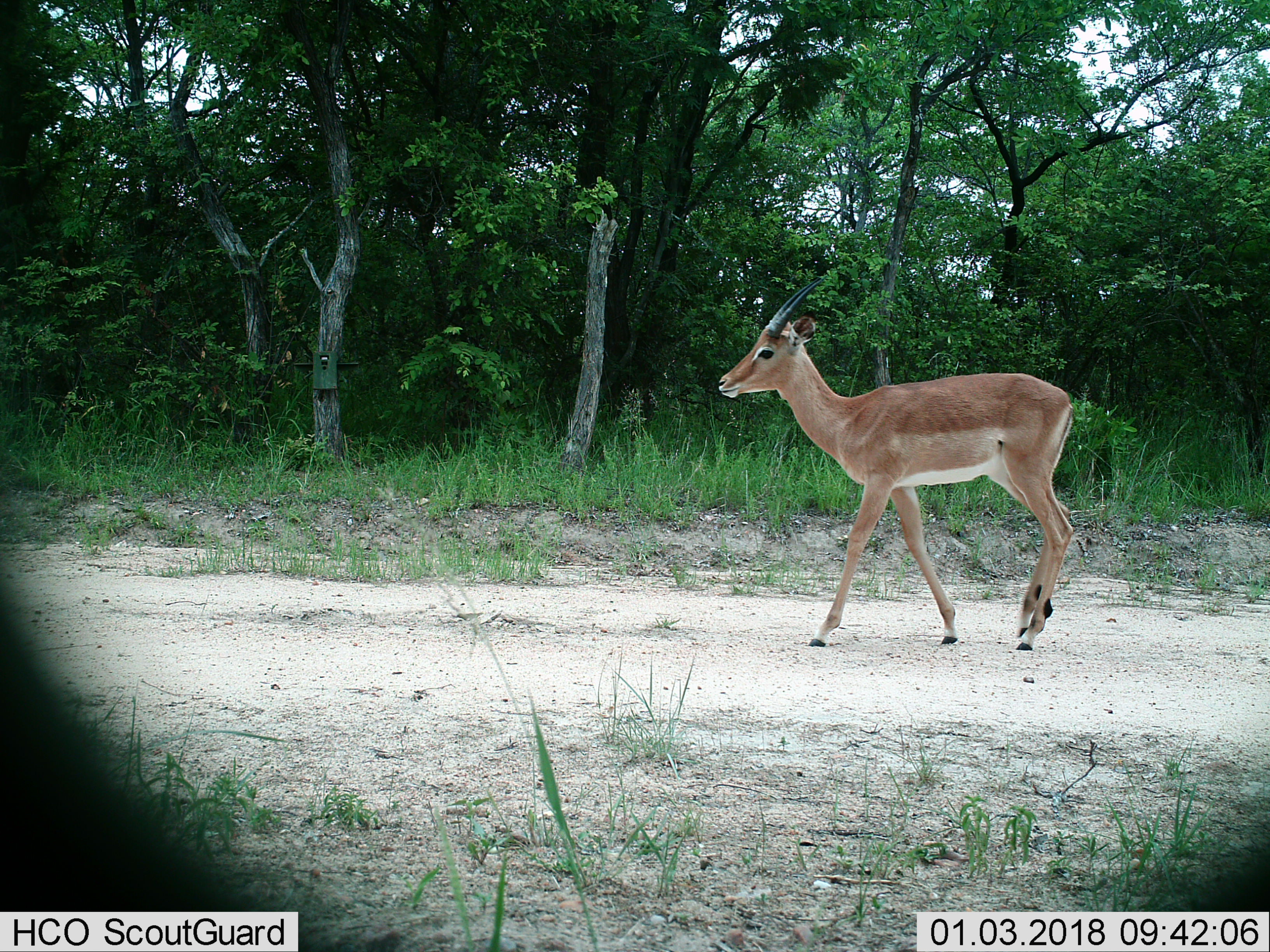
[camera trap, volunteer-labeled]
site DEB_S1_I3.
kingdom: Animalia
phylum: Chordata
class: Mammalia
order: Artiodactyla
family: Bovidae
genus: Aepyceros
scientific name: Aepyceros melampus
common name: impala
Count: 1.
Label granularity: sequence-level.